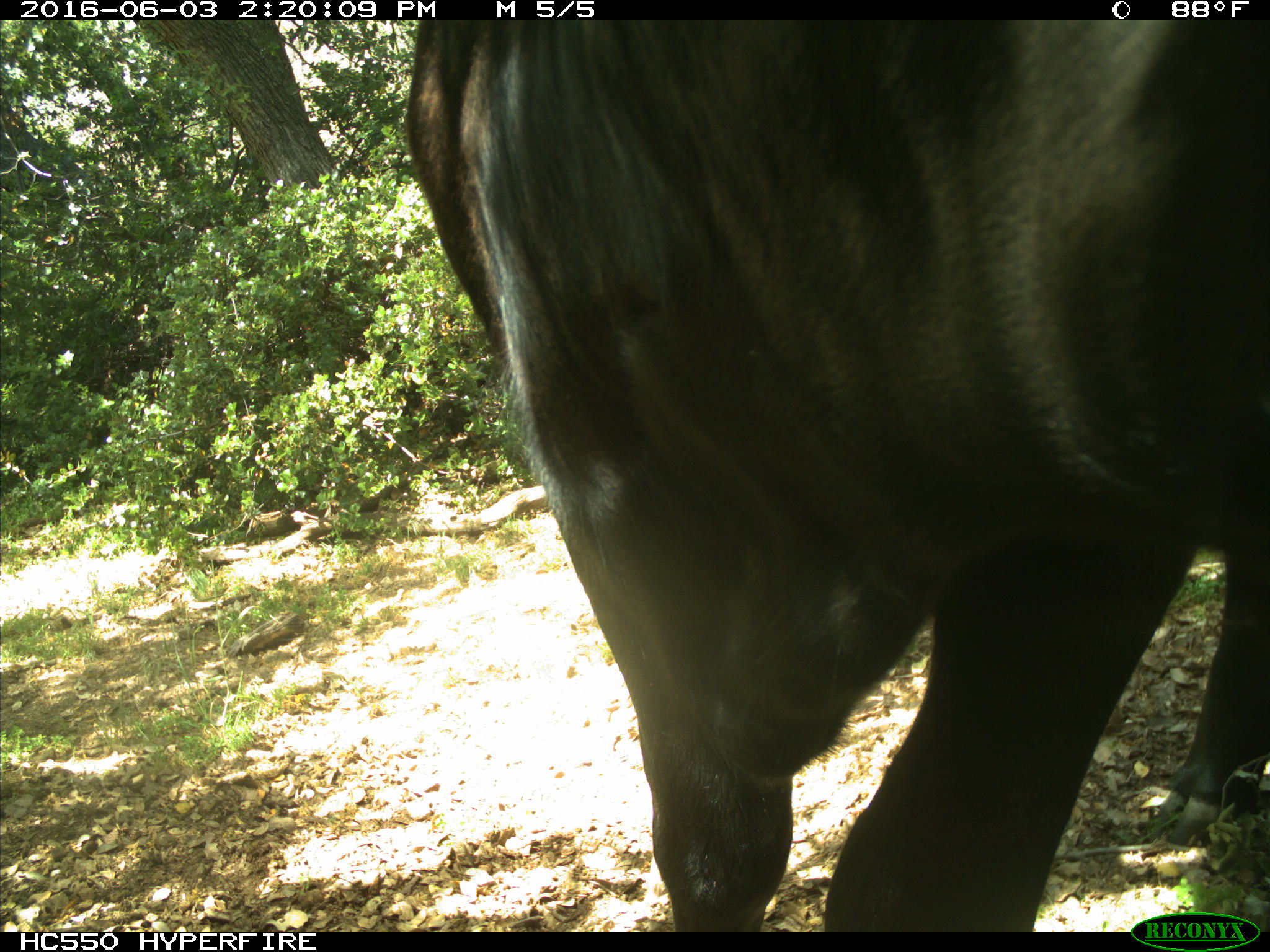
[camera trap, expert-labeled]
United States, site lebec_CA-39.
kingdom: Animalia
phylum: Chordata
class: Mammalia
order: Artiodactyla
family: Bovidae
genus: Bos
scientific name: Bos taurus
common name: domestic cow